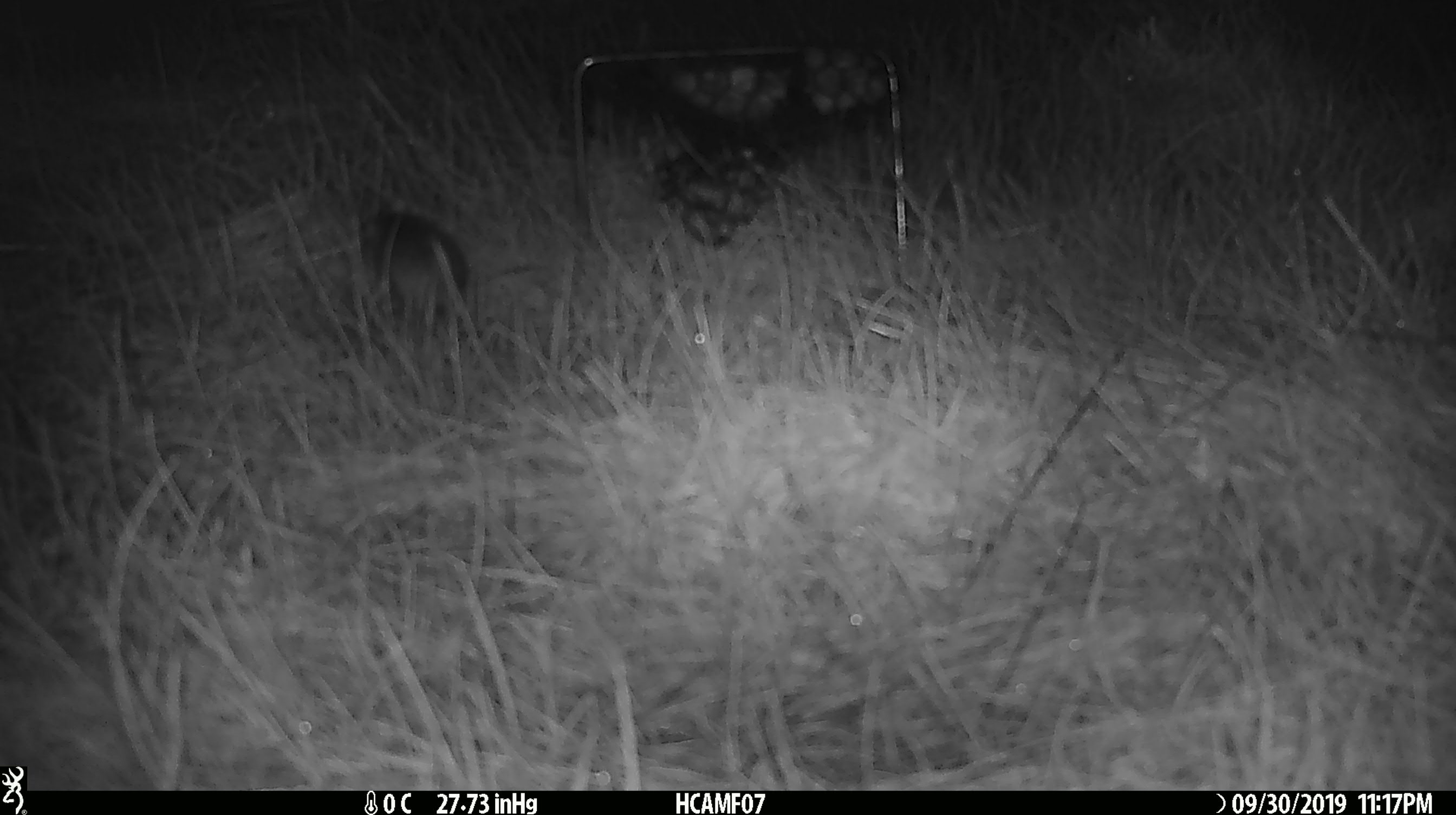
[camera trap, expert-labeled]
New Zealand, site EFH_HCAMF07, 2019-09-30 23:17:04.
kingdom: Animalia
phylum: Chordata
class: Mammalia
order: Rodentia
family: Muridae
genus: Mus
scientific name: Mus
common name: mouse